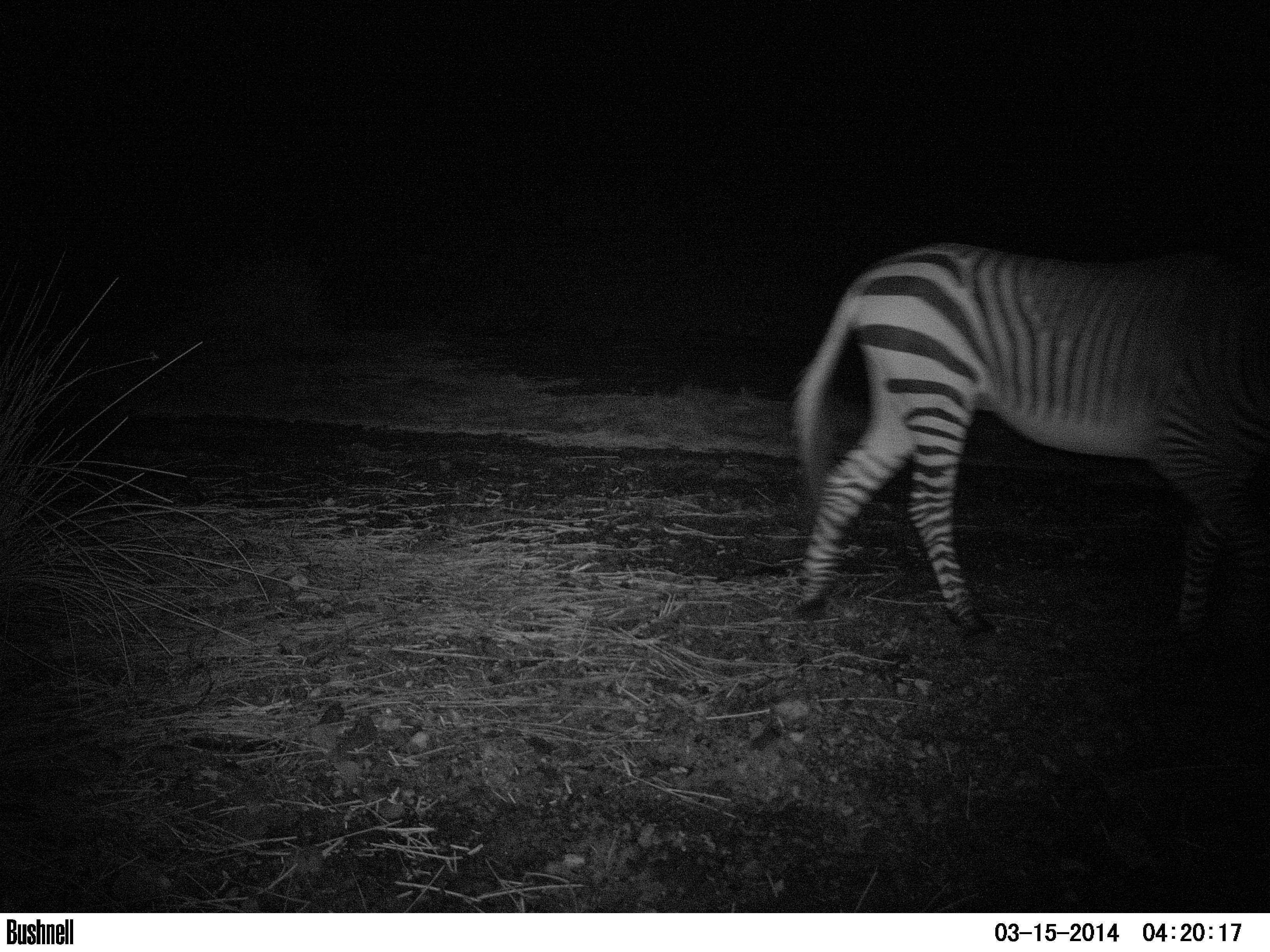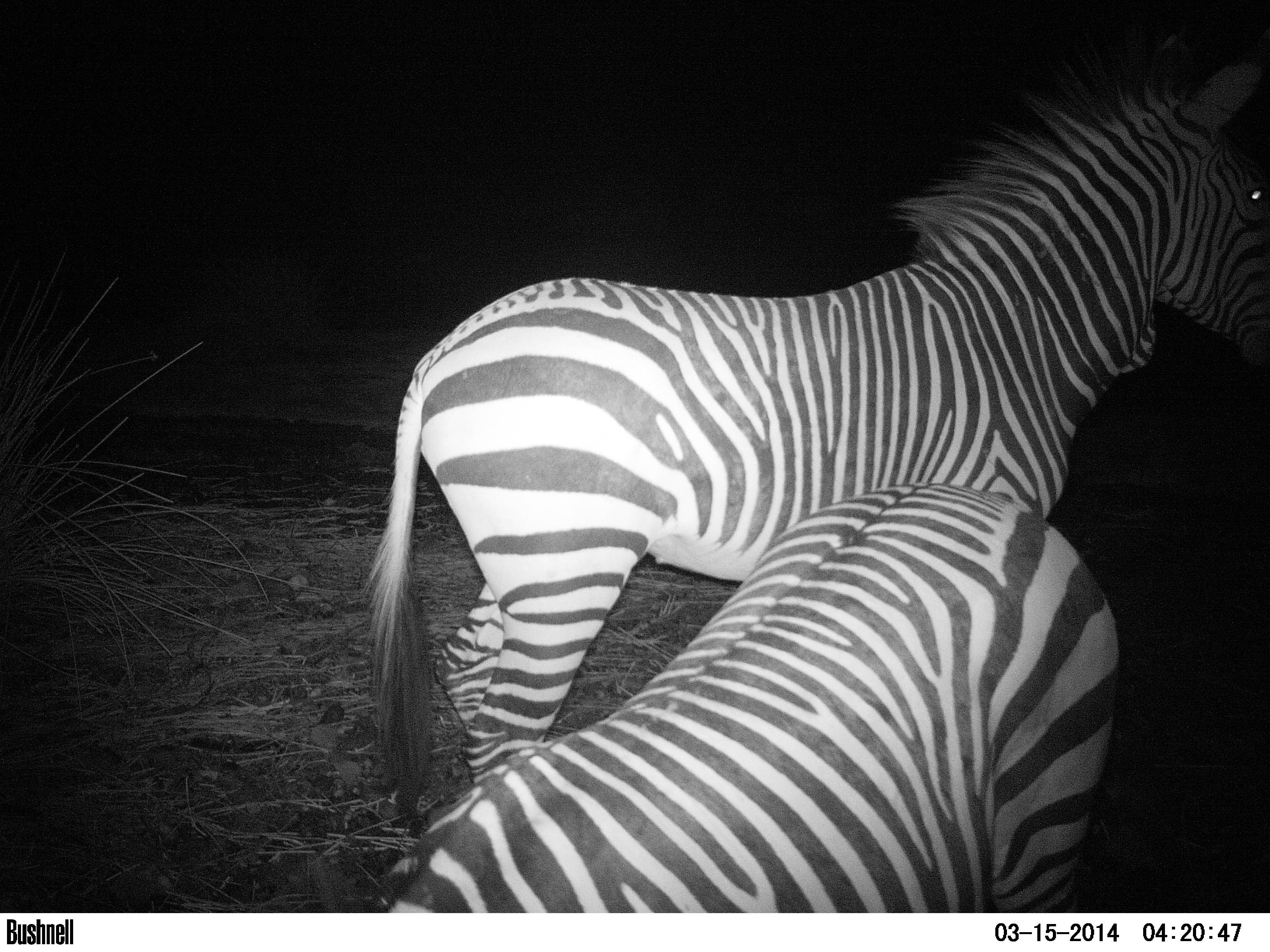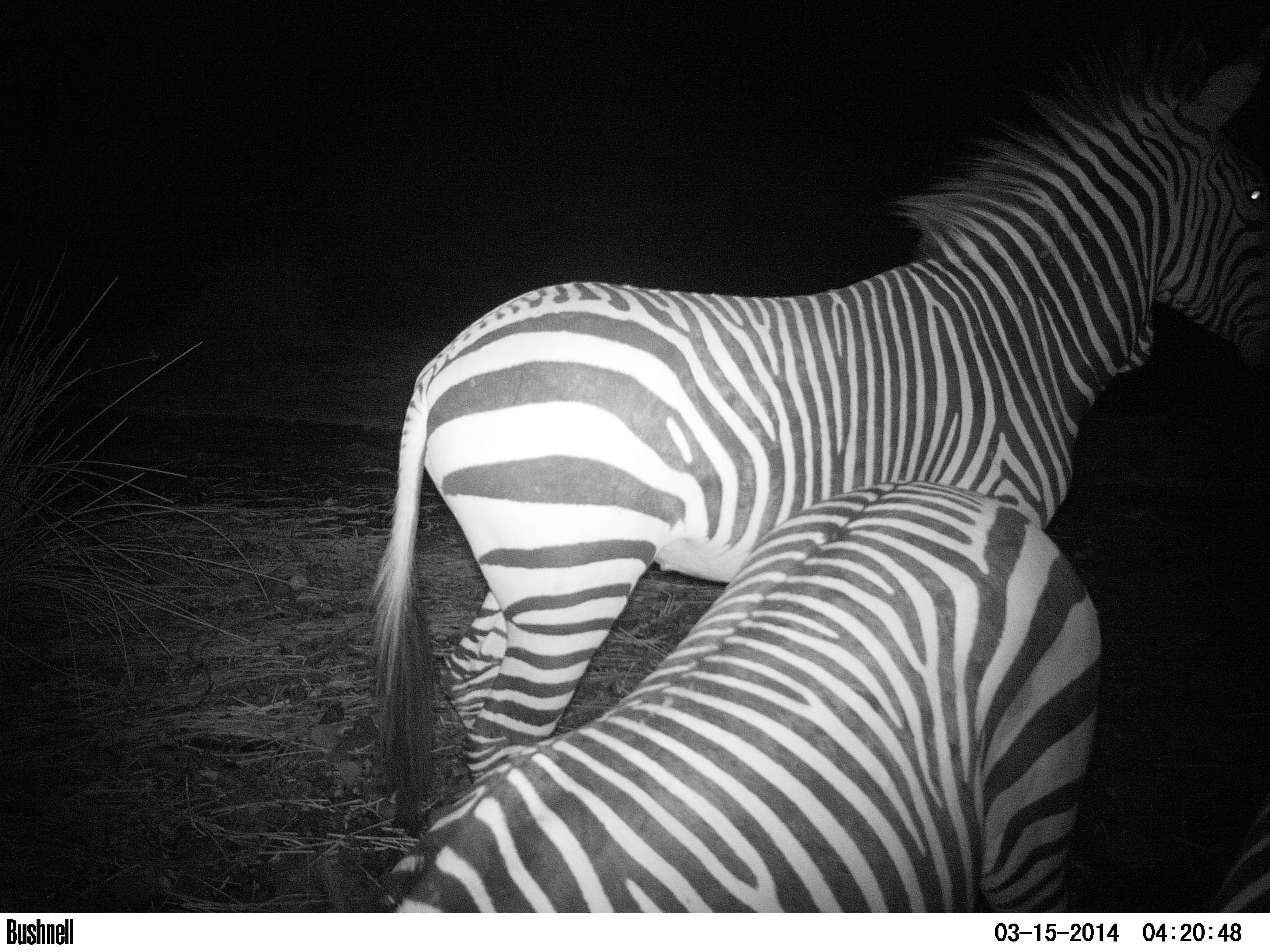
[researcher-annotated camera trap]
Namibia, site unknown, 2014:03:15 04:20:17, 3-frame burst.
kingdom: Animalia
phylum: Chordata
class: Mammalia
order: Perissodactyla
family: Equidae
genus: Equus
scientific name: Equus zebra hartmannae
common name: hartmann's mountain zebra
Equus zebra hartmannae (hartmann's mountain zebra).